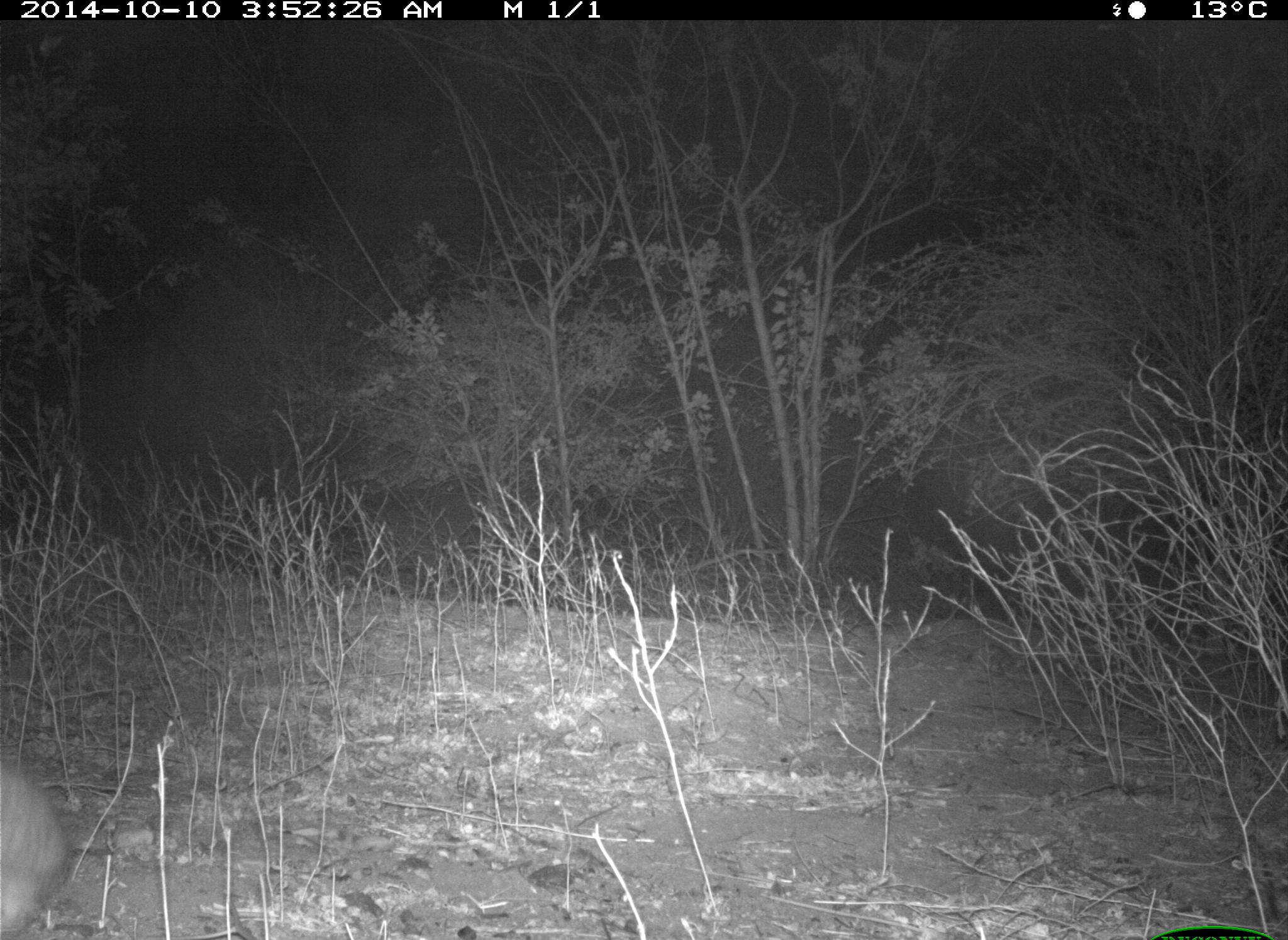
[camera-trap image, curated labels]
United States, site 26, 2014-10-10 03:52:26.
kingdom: Animalia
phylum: Chordata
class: Mammalia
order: Lagomorpha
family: Leporidae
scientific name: Leporidae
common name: rabbits and hares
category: rabbit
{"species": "rabbit (rabbits and hares) (Leporidae)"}